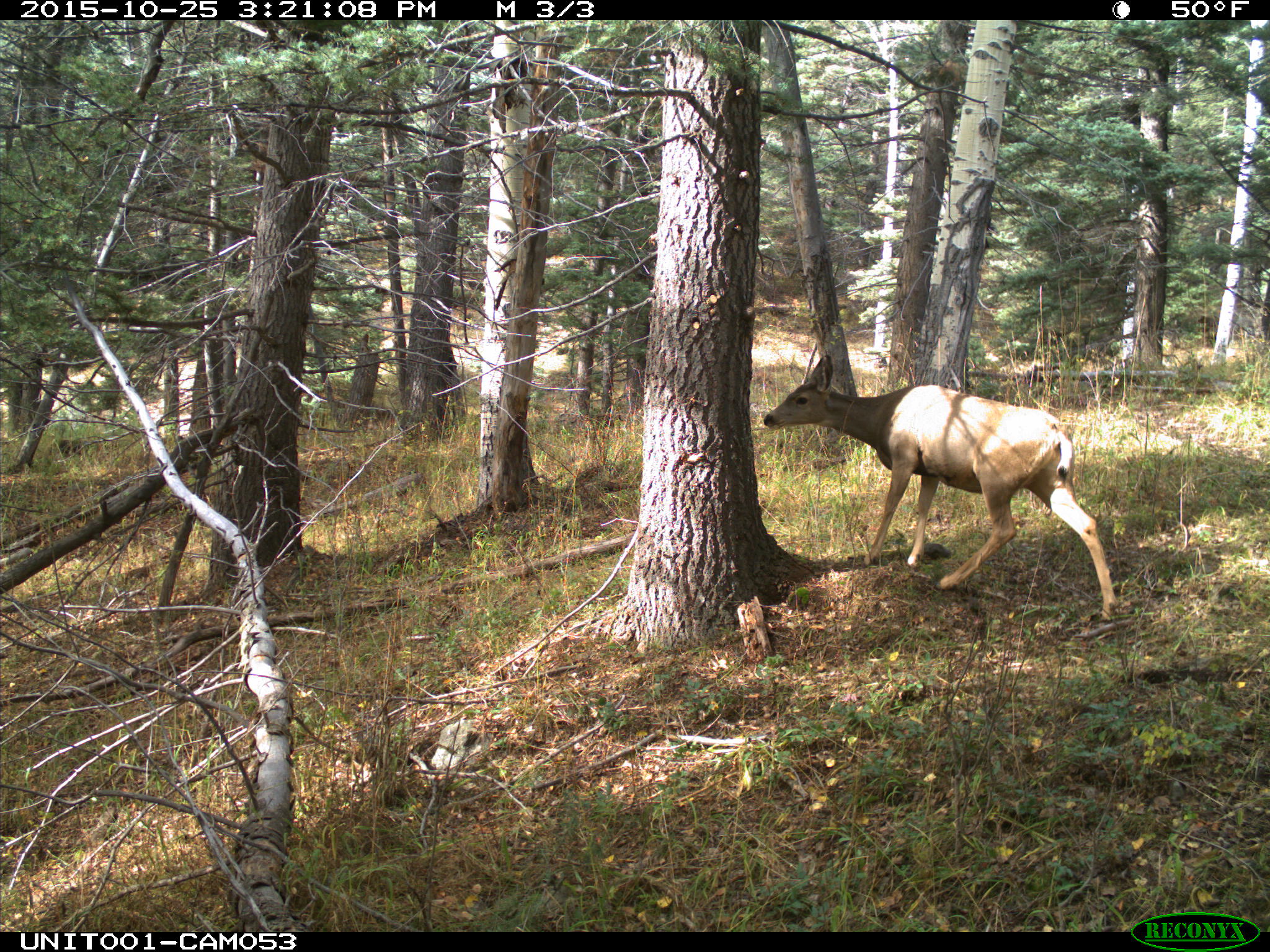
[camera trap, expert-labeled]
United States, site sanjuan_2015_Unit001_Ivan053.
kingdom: Animalia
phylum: Chordata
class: Mammalia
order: Artiodactyla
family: Cervidae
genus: Odocoileus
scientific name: Odocoileus hemionus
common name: mule deer